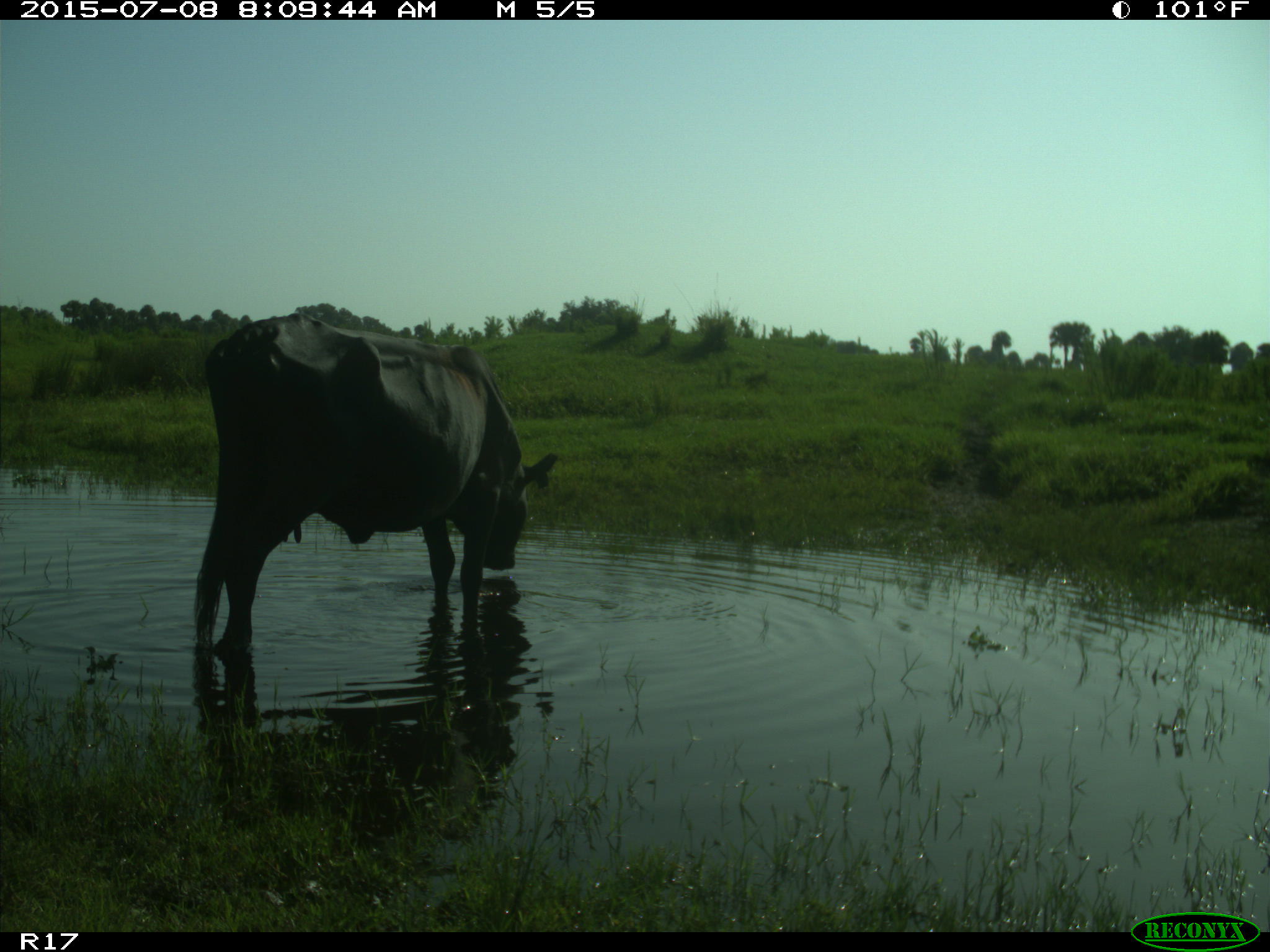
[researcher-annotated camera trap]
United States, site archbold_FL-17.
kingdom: Animalia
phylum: Chordata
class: Mammalia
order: Artiodactyla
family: Bovidae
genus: Bos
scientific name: Bos taurus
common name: domestic cow